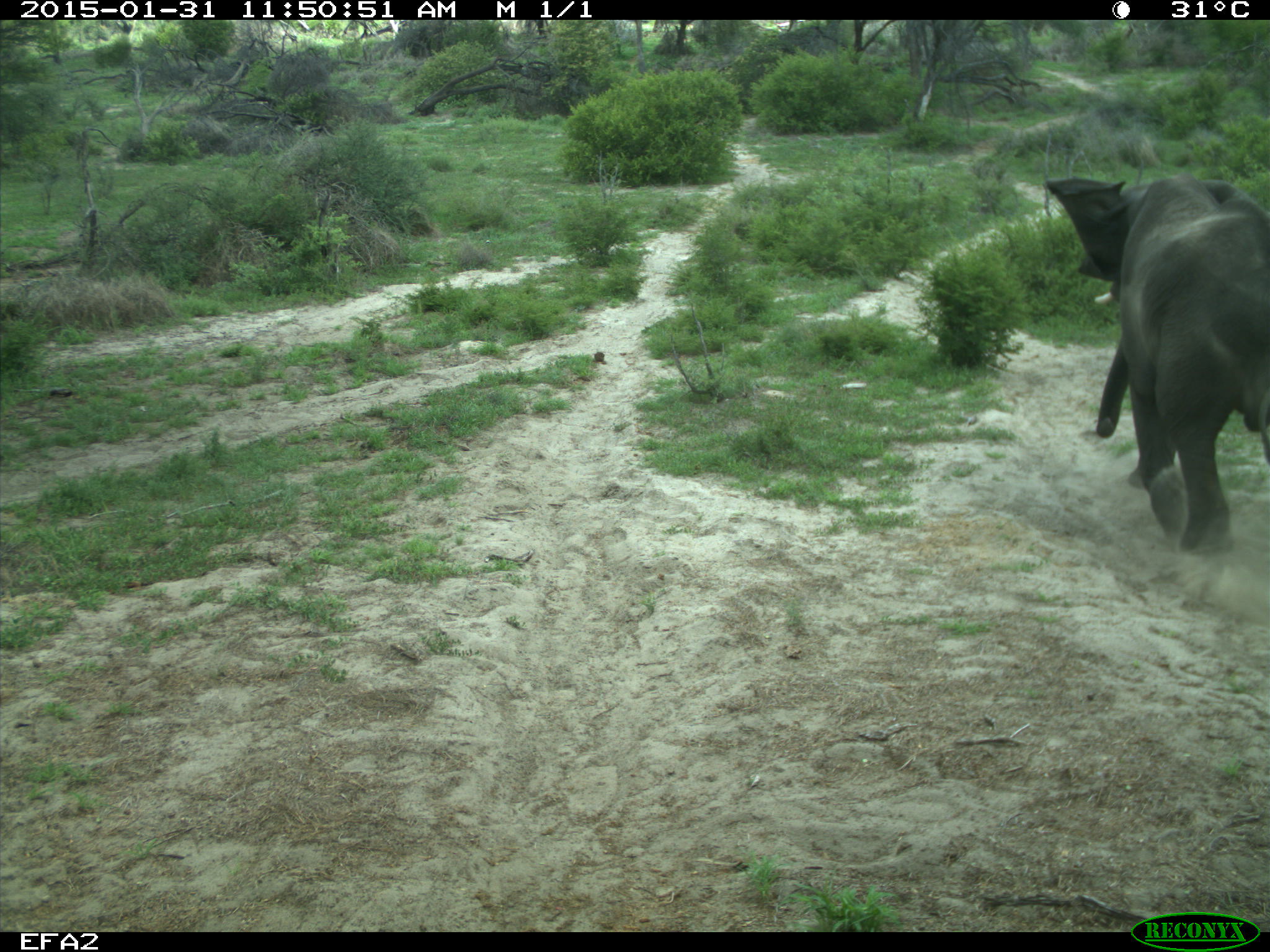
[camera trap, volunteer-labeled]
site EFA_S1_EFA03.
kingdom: Animalia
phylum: Chordata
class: Mammalia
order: Proboscidea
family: Elephantidae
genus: Loxodonta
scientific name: Loxodonta africana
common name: african bush elephant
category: elephant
Elephant (african bush elephant) (Loxodonta africana), count 1. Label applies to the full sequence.